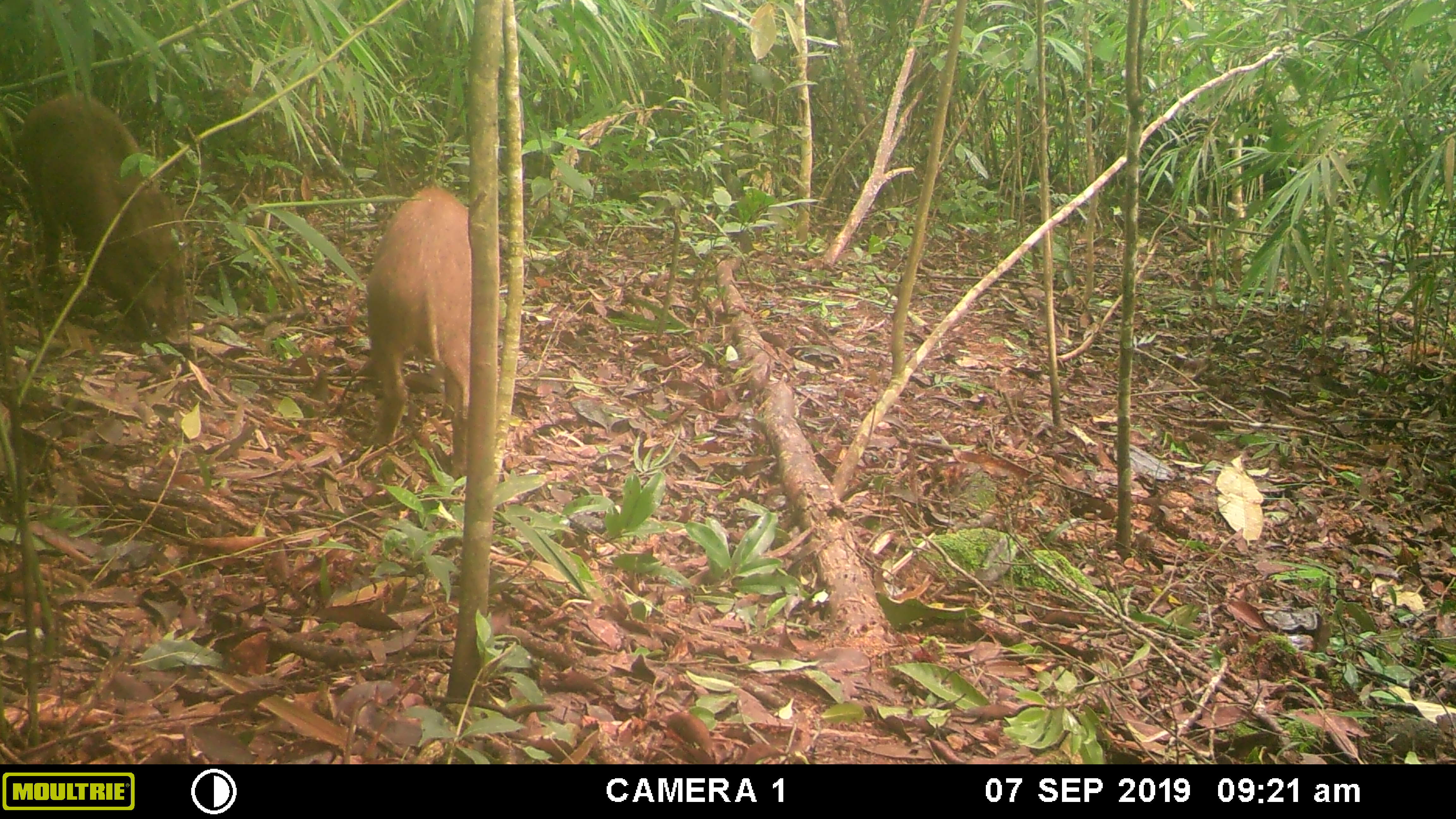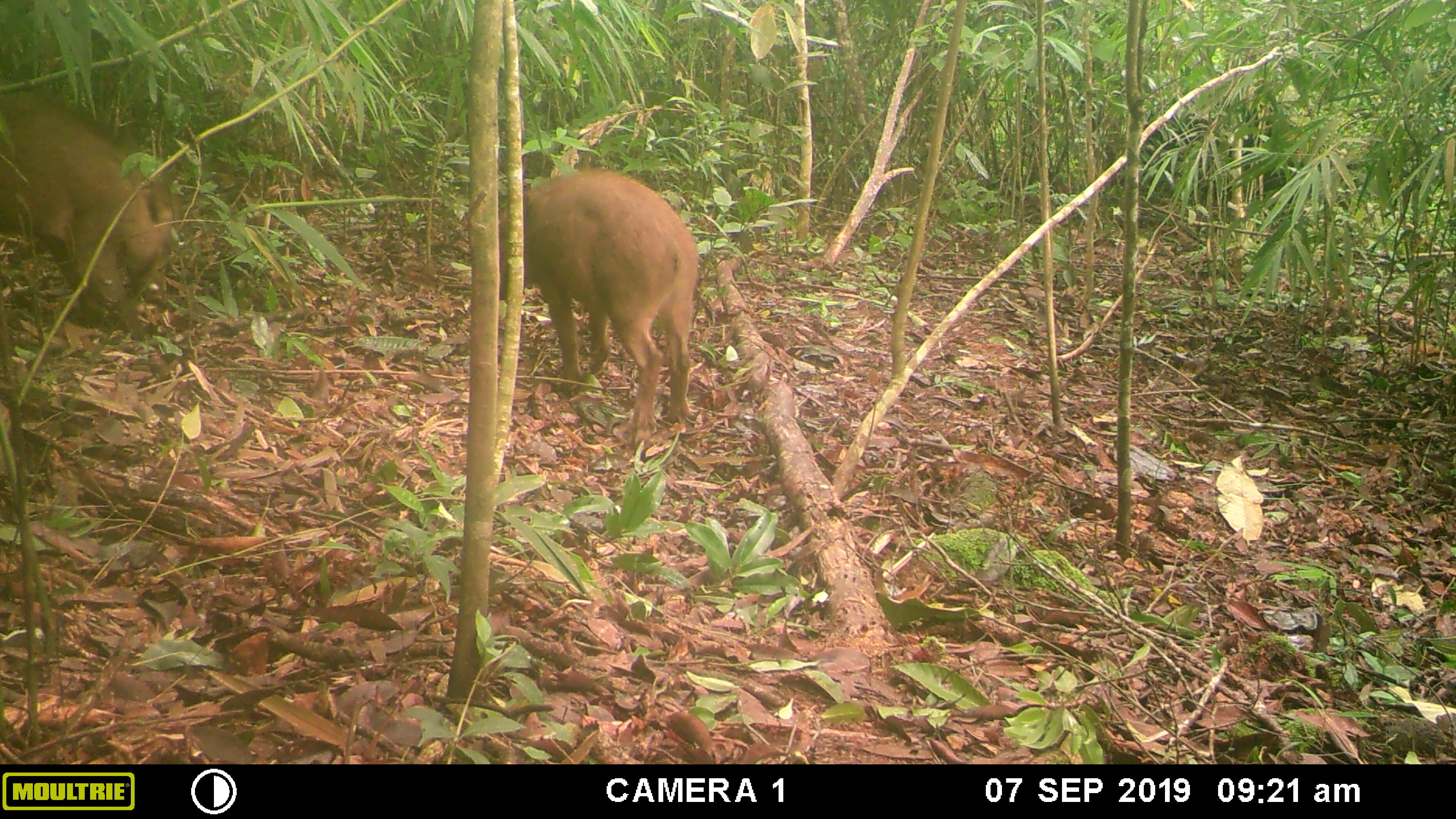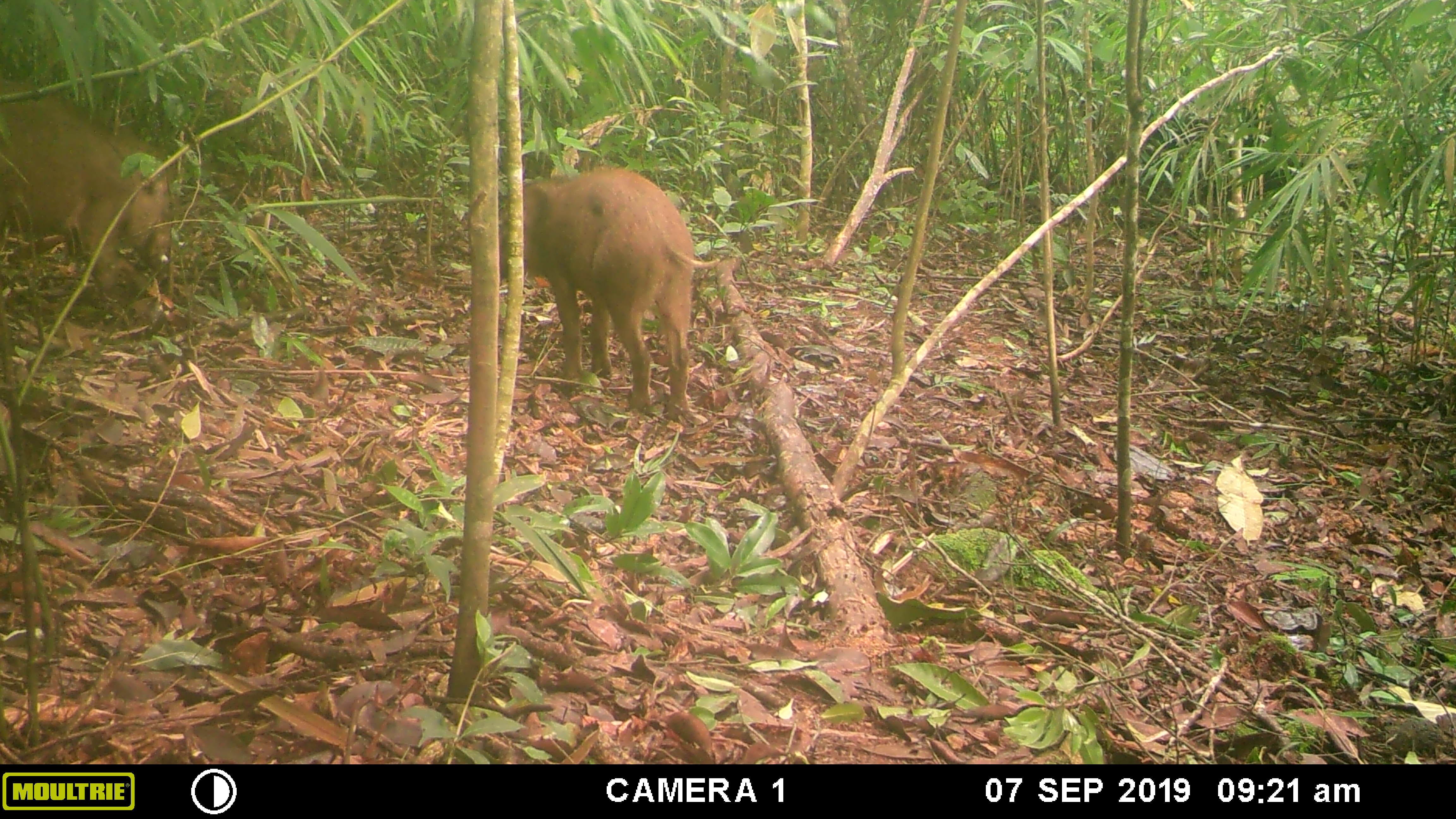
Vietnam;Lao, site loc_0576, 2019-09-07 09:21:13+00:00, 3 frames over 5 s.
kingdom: Animalia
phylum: Chordata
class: Mammalia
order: Artiodactyla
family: Suidae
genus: Sus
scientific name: Sus scrofa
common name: eurasian wild pig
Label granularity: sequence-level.